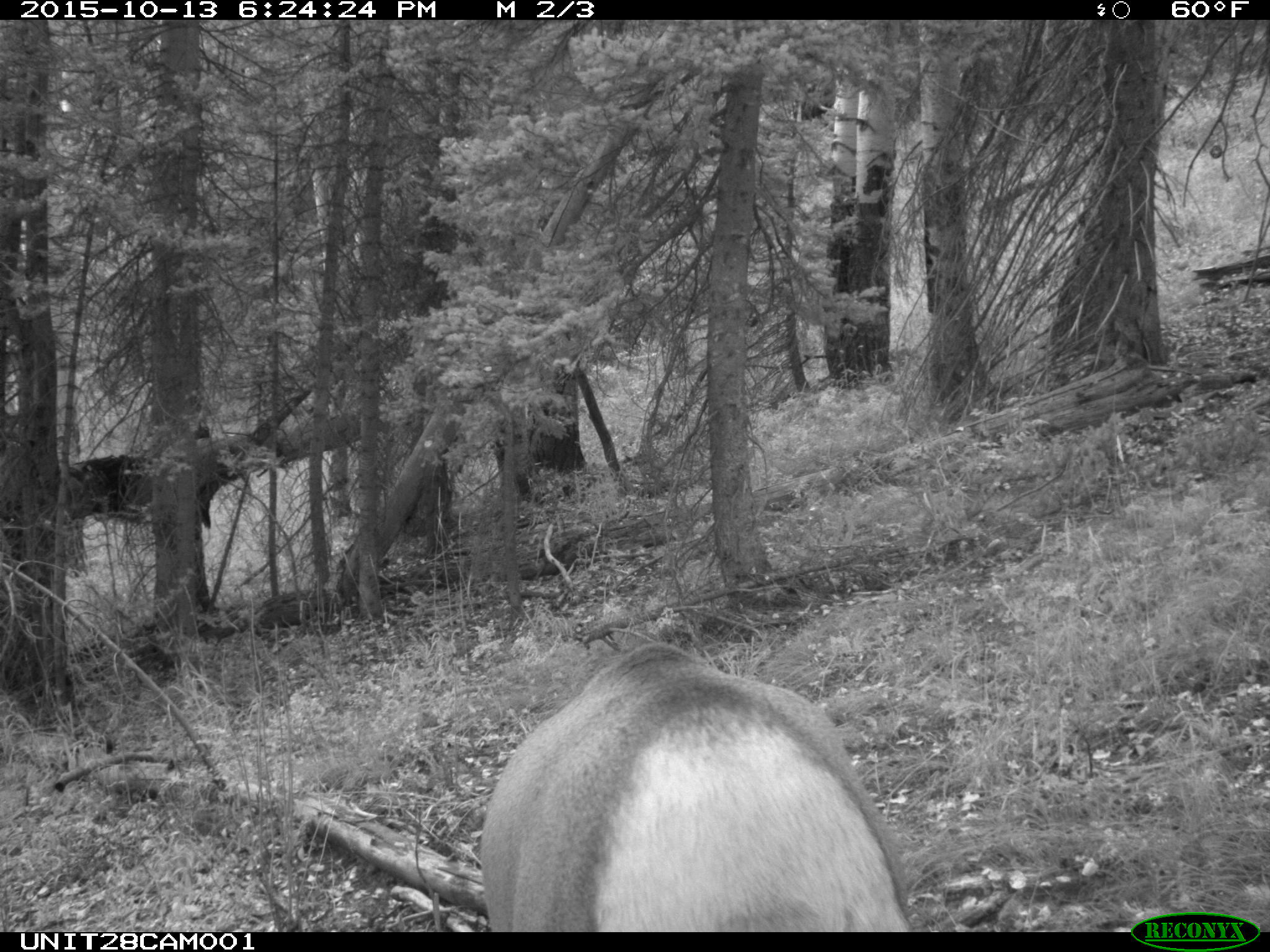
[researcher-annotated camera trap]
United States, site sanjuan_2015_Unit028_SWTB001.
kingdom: Animalia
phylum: Chordata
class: Mammalia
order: Artiodactyla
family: Cervidae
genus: Cervus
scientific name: Cervus elaphus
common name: red deer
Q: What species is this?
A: Cervus elaphus (red deer).